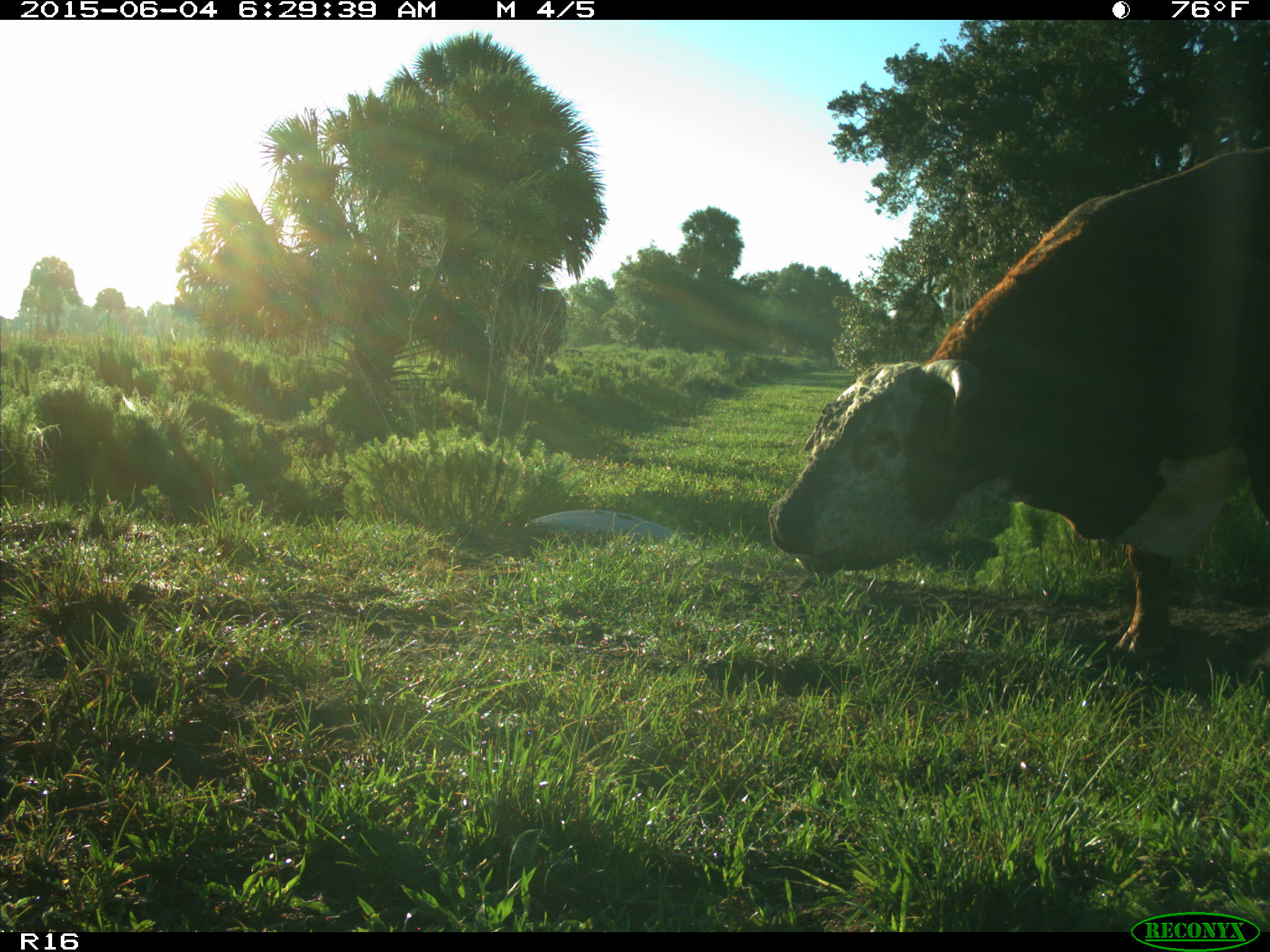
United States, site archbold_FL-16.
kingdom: Animalia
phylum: Chordata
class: Mammalia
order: Artiodactyla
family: Bovidae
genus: Bos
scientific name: Bos taurus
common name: domestic cow